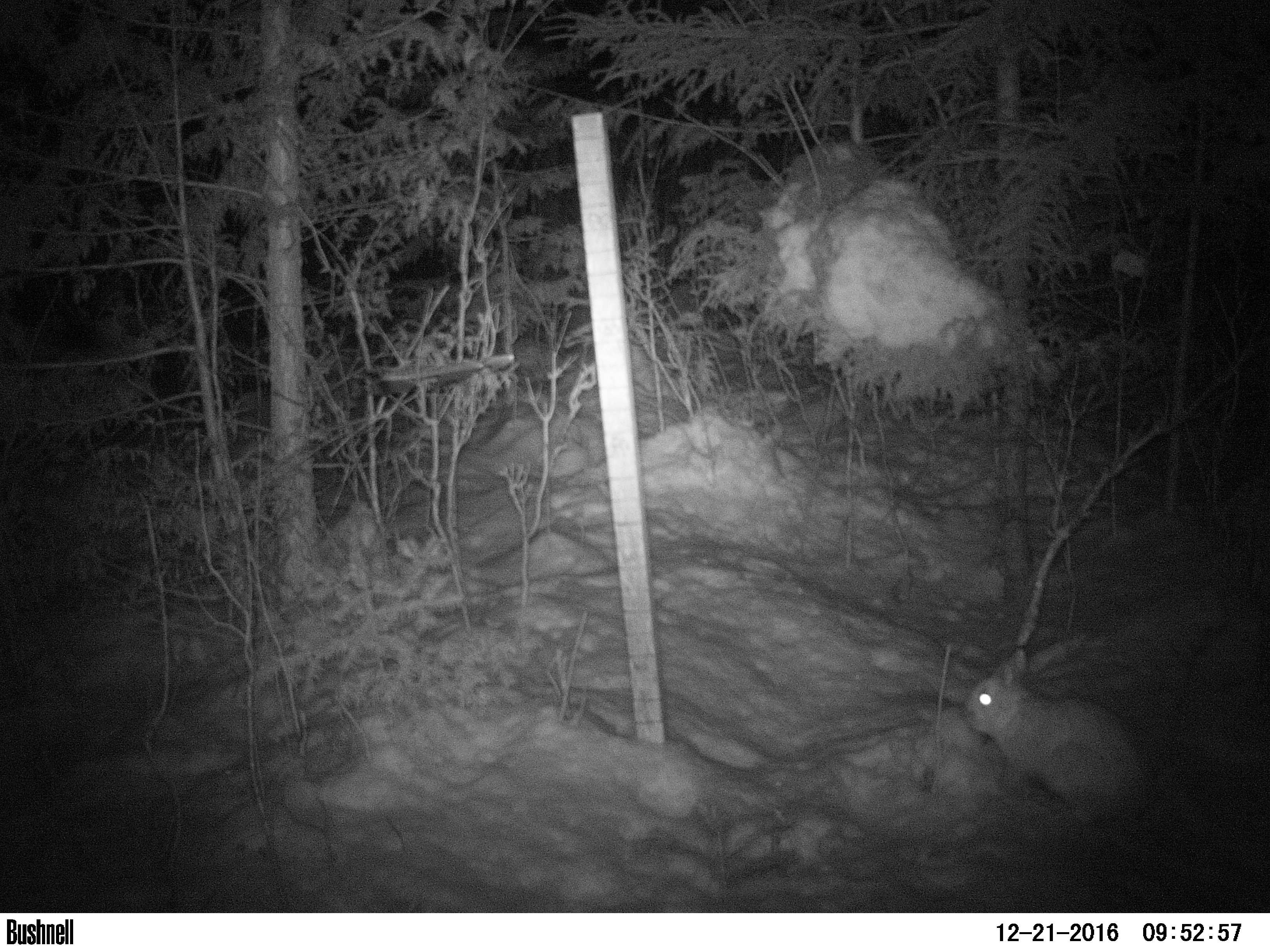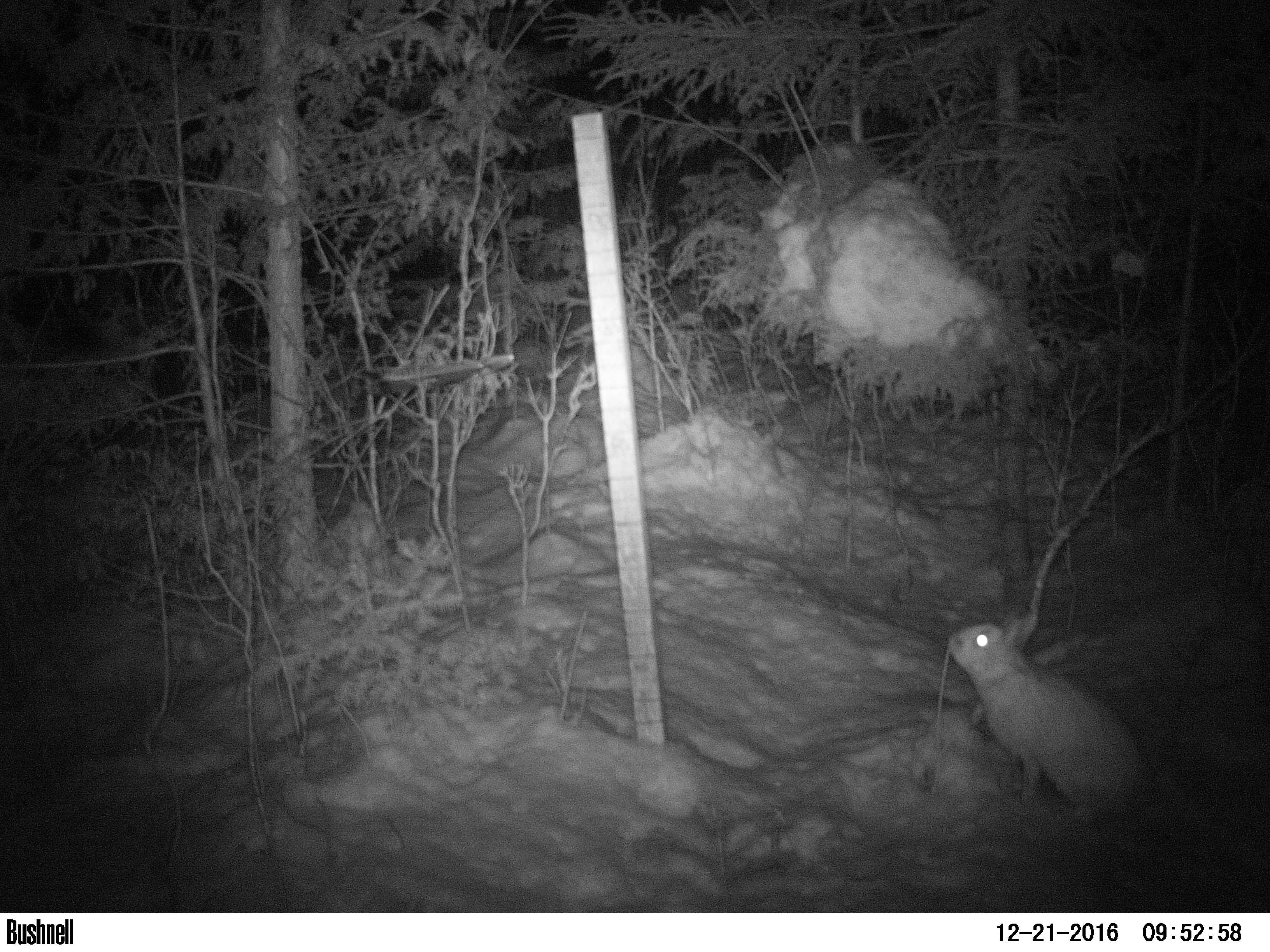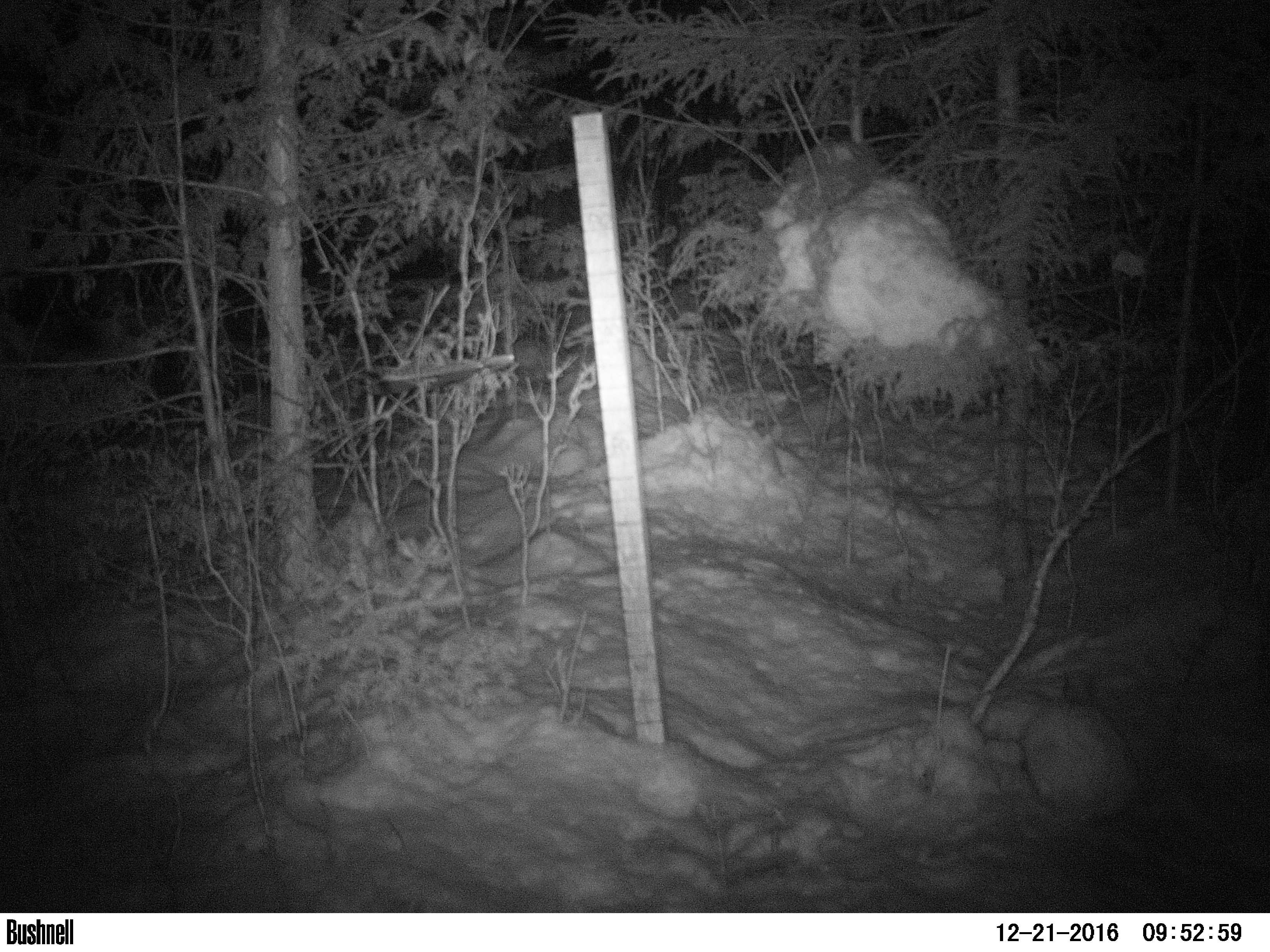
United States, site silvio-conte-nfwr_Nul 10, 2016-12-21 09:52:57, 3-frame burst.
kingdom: Animalia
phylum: Chordata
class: Mammalia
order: Lagomorpha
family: Leporidae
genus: Lepus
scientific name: Lepus americanus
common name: snowshoe hare